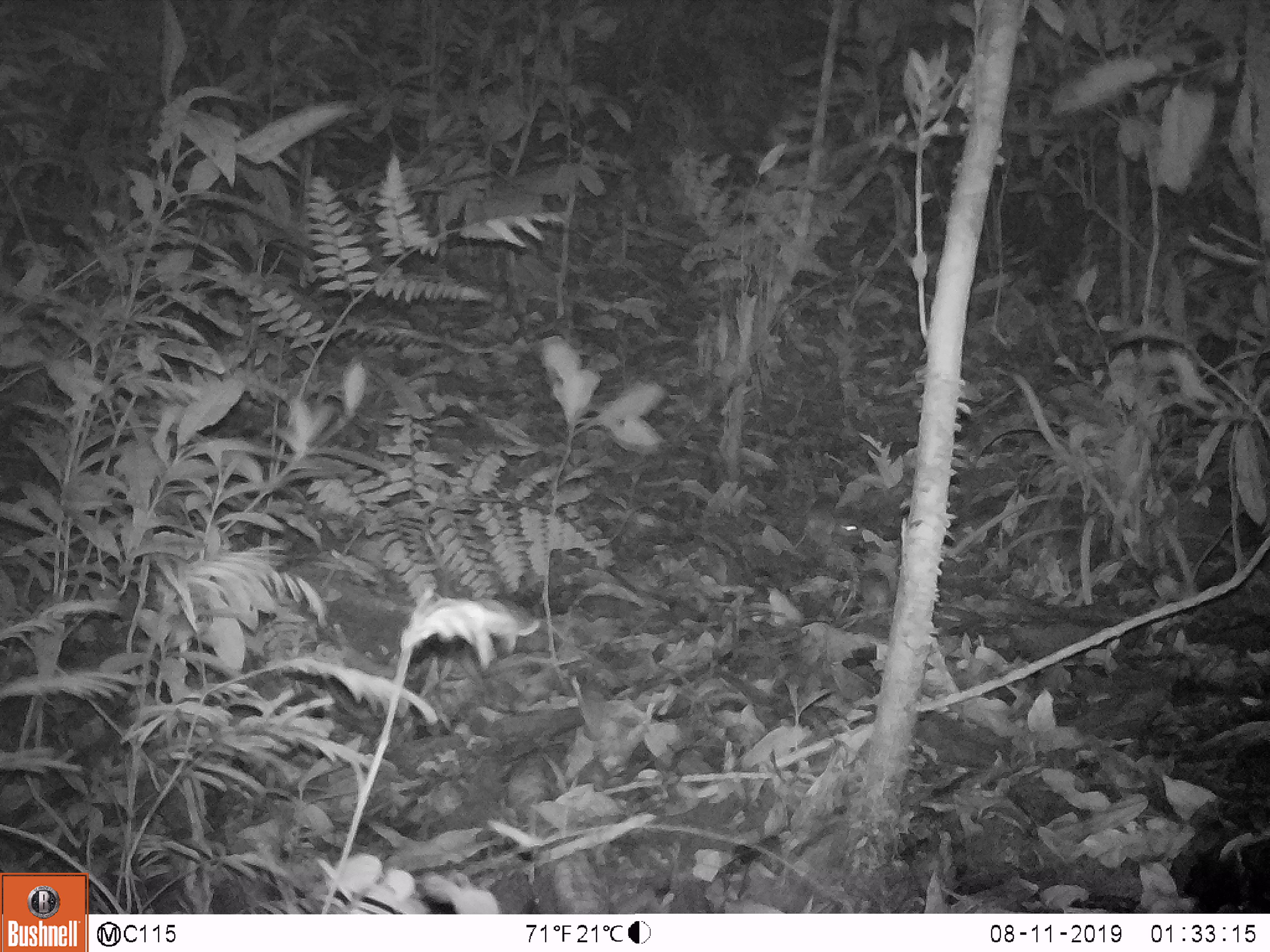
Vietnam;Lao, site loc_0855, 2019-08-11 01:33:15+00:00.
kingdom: Animalia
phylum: Chordata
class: Mammalia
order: Rodentia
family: Muridae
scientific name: Muridae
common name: old-world mice and rats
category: unidentified murid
Unidentified murid (old-world mice and rats) (Muridae). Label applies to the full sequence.